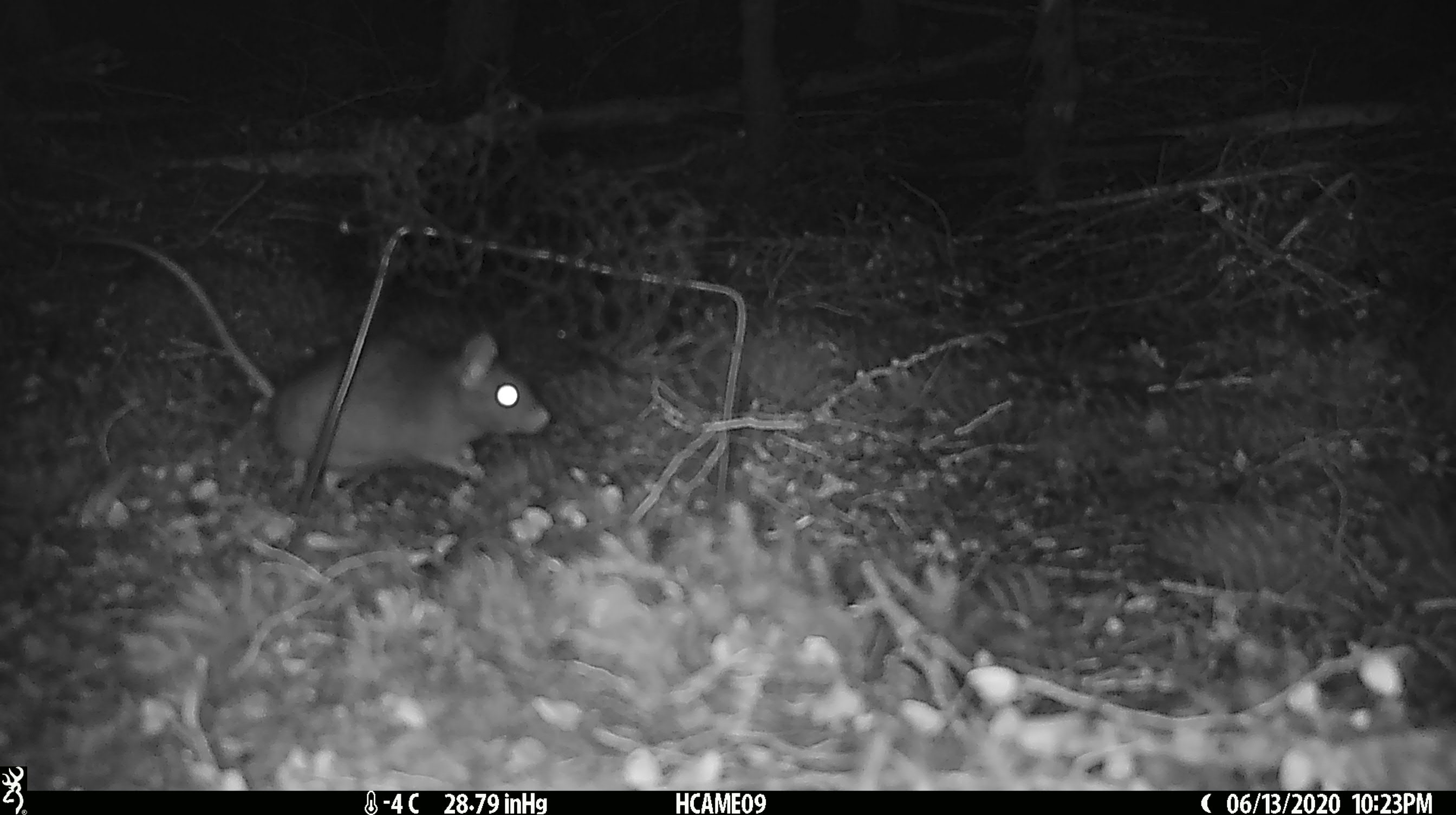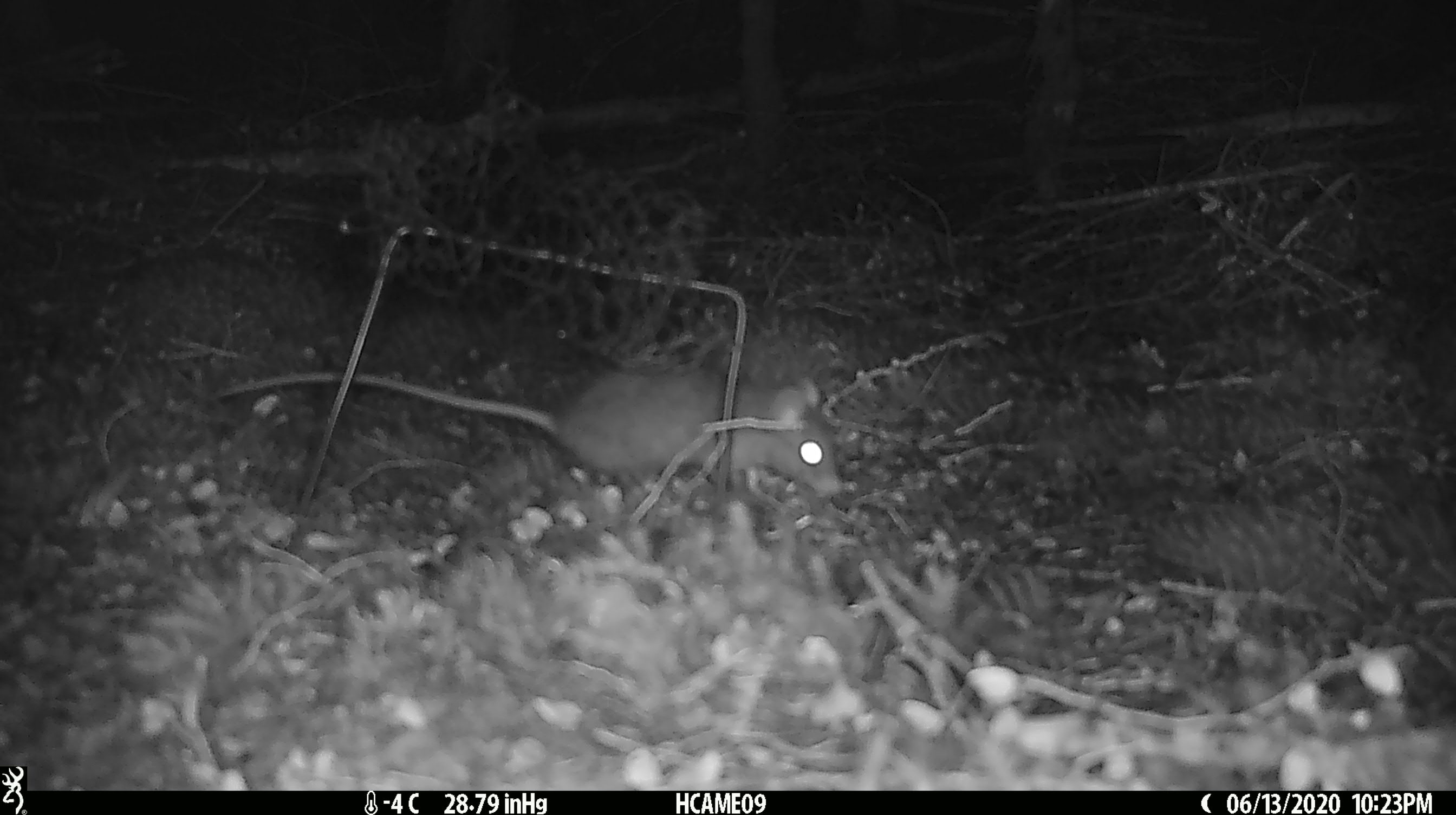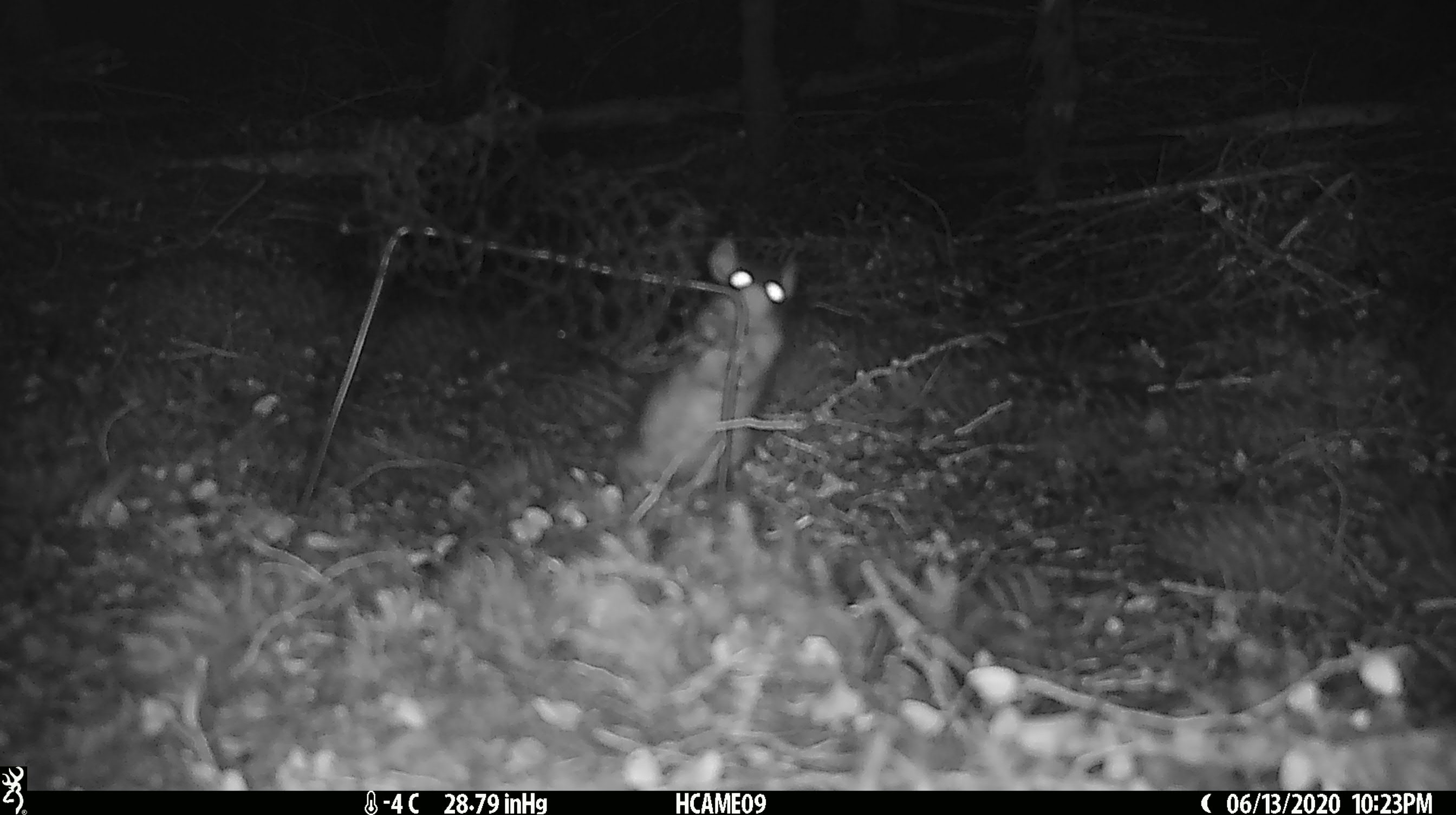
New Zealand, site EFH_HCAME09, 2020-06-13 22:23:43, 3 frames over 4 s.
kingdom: Animalia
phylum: Chordata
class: Mammalia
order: Rodentia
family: Muridae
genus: Rattus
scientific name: Rattus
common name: rat